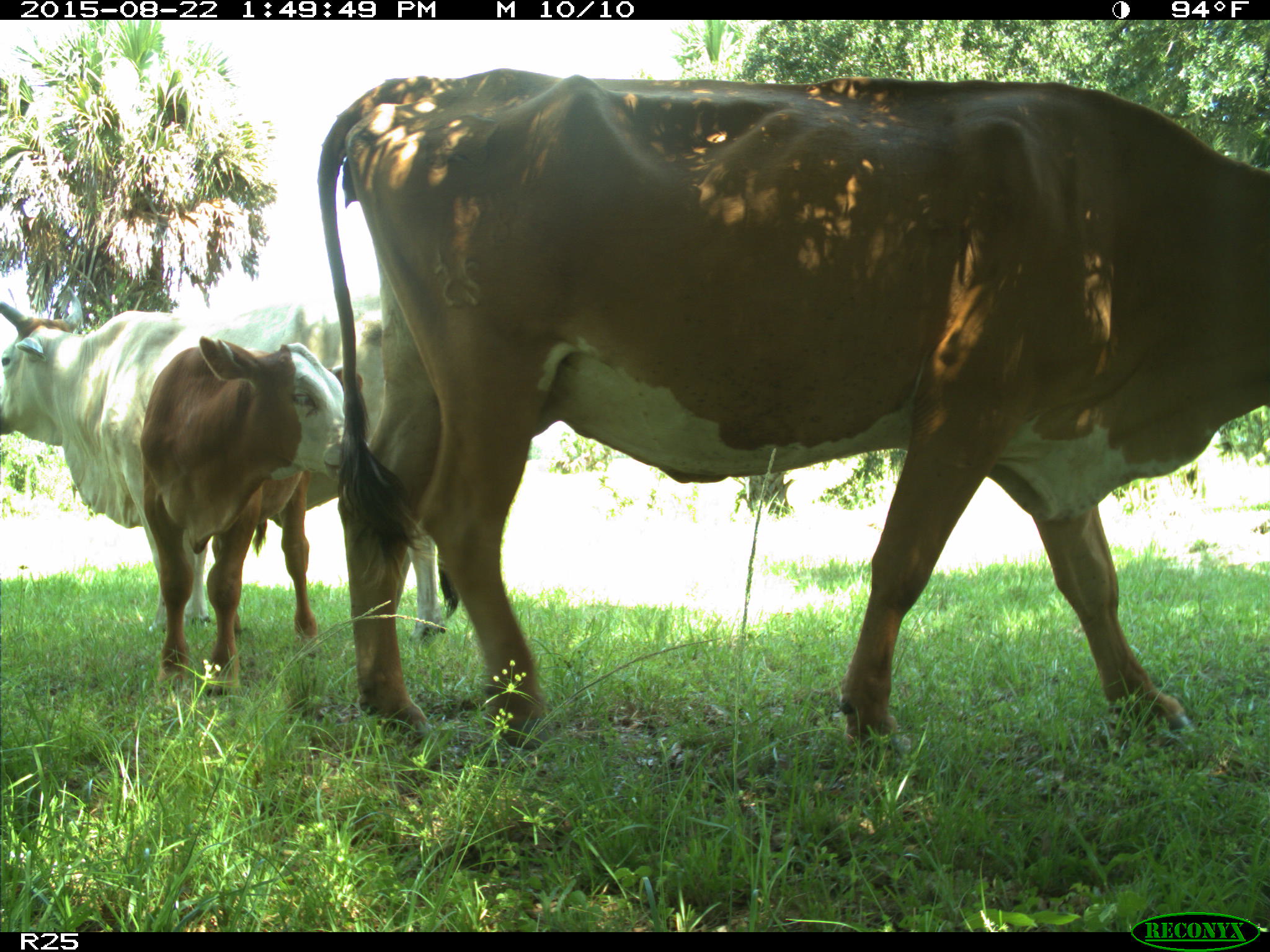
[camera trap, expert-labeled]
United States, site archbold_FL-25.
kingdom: Animalia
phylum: Chordata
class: Mammalia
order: Artiodactyla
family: Bovidae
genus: Bos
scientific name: Bos taurus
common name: domestic cow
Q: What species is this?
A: Bos taurus (domestic cow).